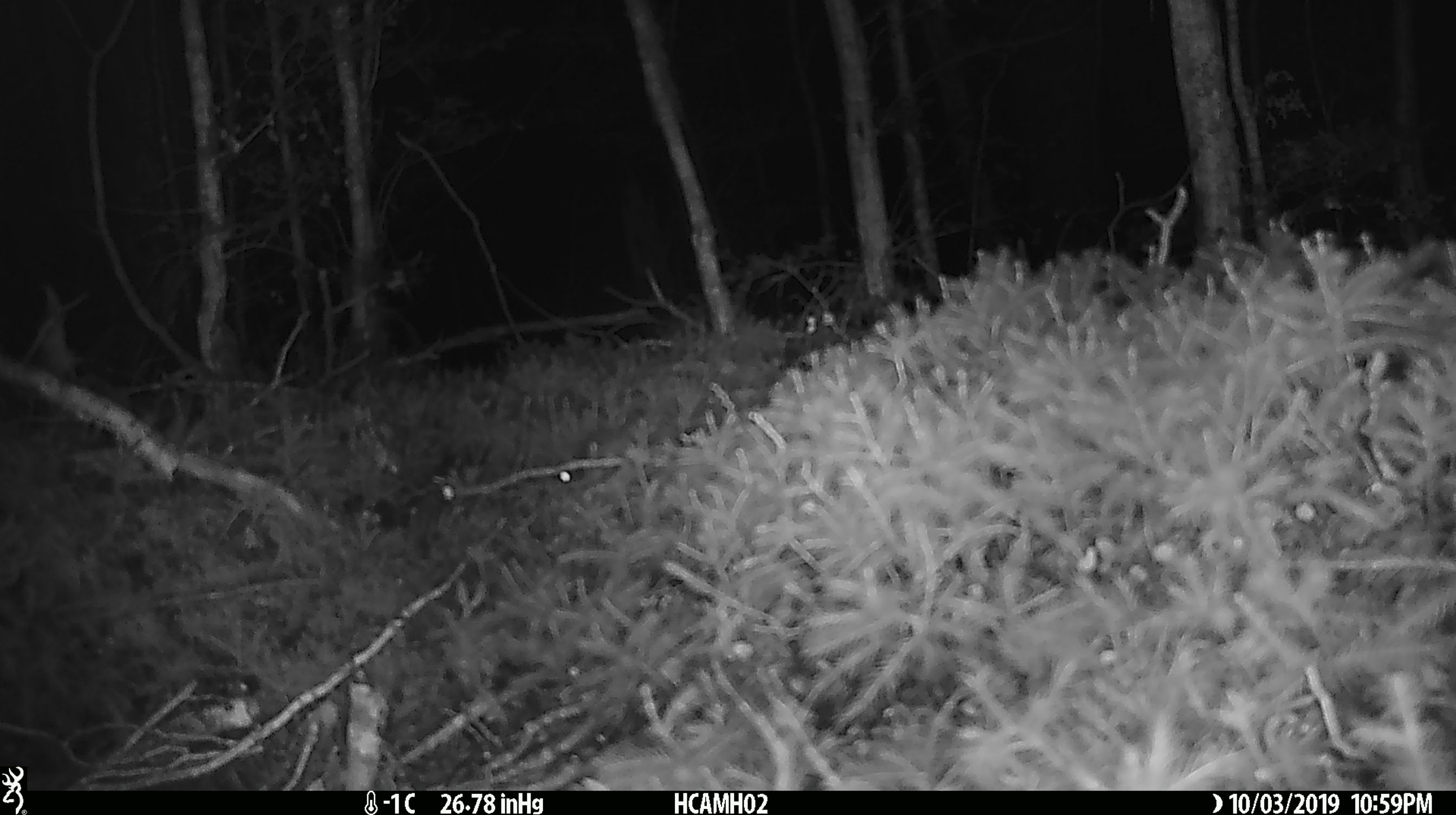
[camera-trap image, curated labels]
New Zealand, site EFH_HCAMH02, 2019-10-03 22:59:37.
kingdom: Animalia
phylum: Chordata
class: Mammalia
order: Rodentia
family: Muridae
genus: Mus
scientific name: Mus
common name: mouse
Mouse (Mus).